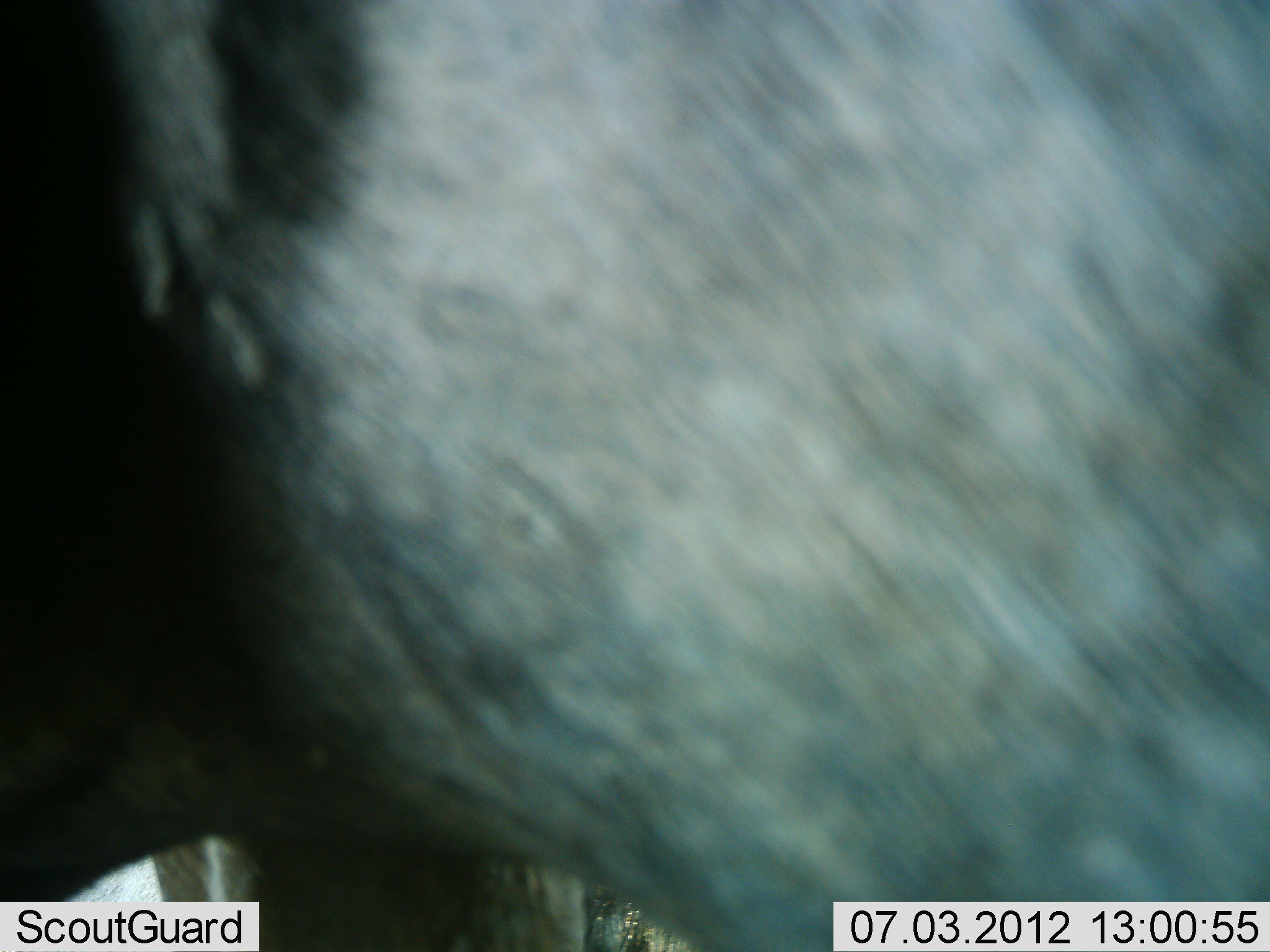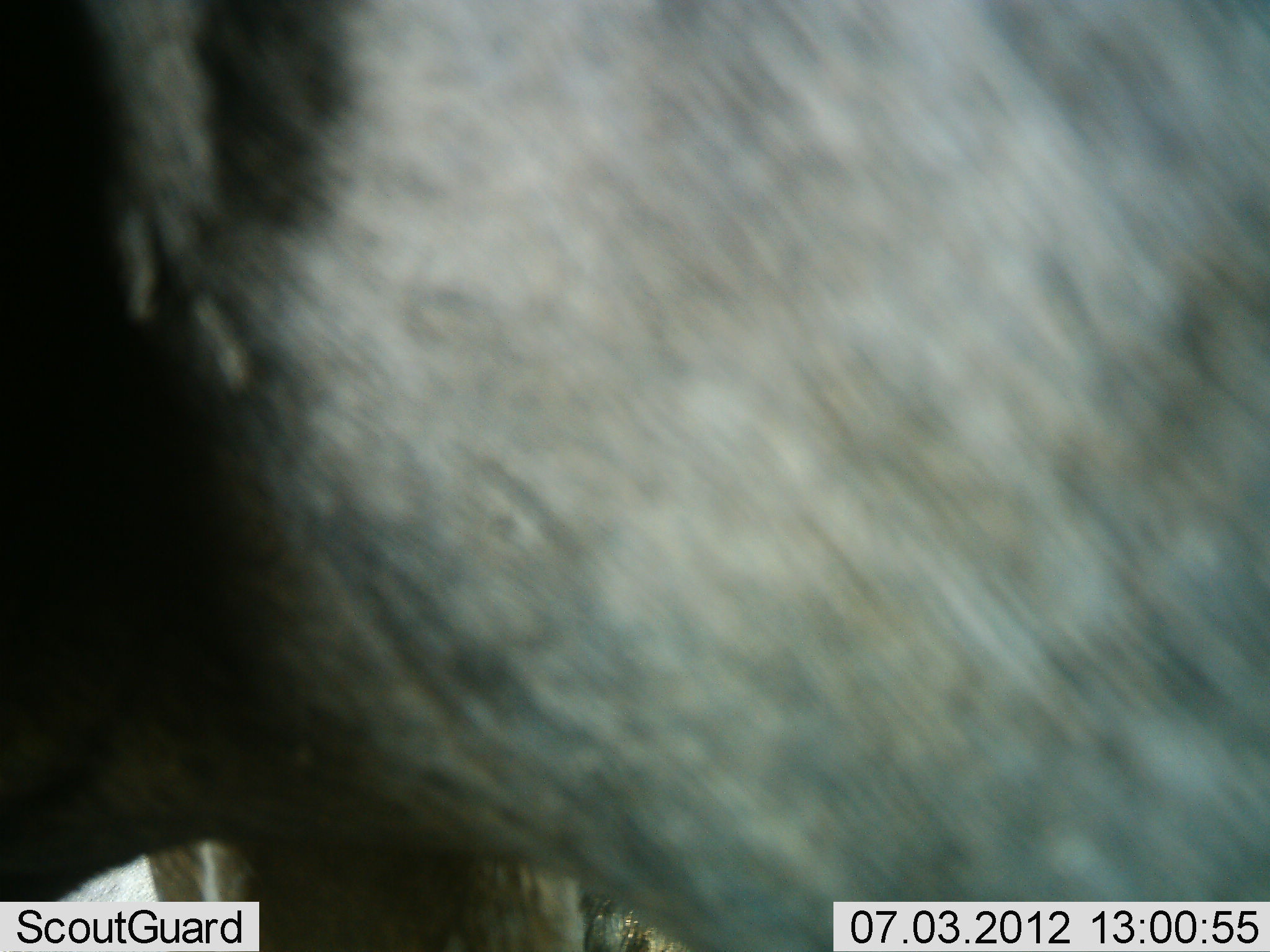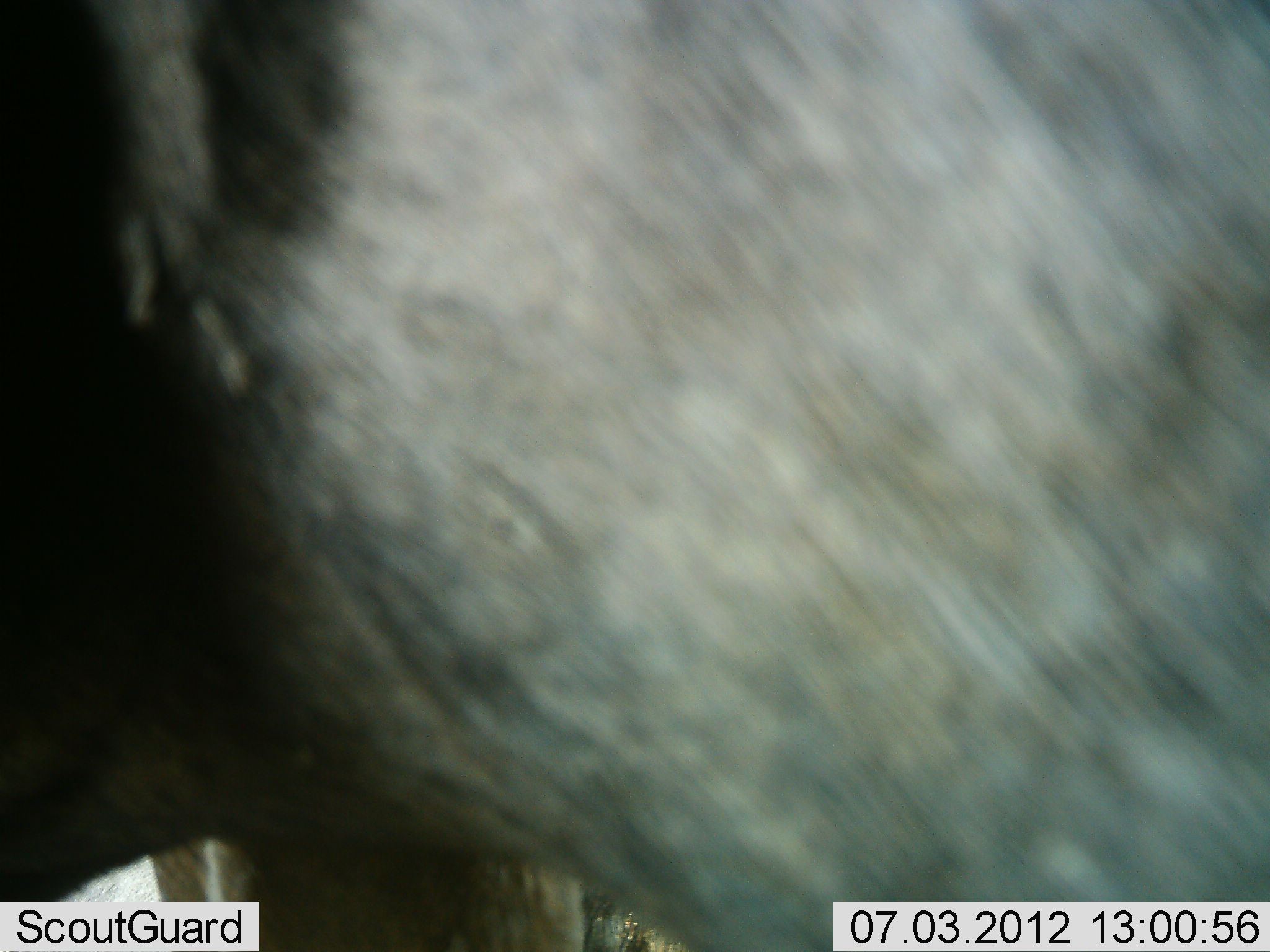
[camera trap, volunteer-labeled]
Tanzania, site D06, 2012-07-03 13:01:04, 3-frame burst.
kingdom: Animalia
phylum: Chordata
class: Mammalia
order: Artiodactyla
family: Bovidae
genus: Connochaetes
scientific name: Connochaetes taurinus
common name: blue wildebeest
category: wildebeest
Wildebeest (blue wildebeest) (Connochaetes taurinus), count 1. Behavior (volunteer vote fractions): standing 100%, resting 0%, moving 0%, interacting 0%. Young present (vote fraction): 0%. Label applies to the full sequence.